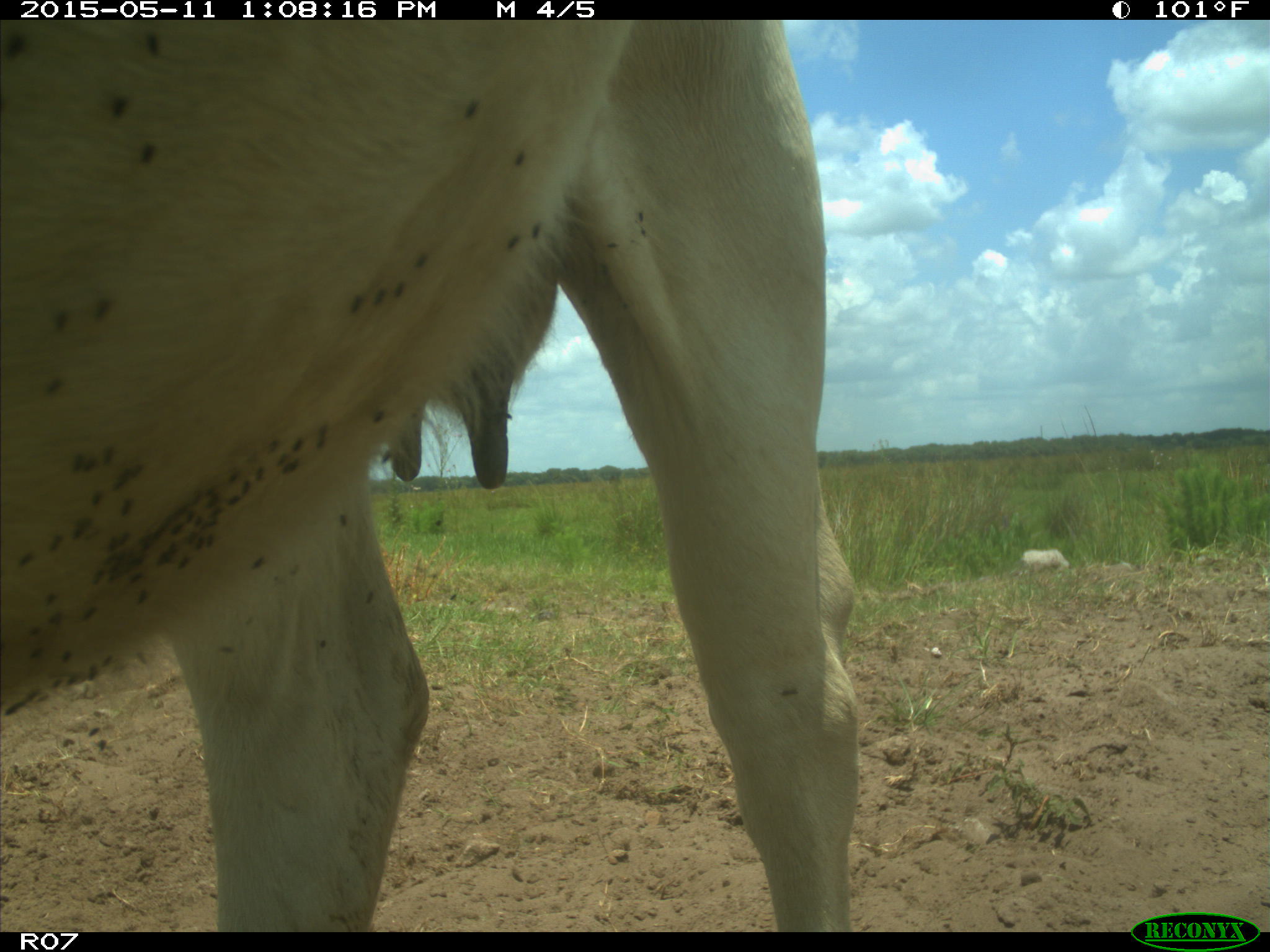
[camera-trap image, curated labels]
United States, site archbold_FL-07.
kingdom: Animalia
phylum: Chordata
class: Mammalia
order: Artiodactyla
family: Bovidae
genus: Bos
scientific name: Bos taurus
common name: domestic cow